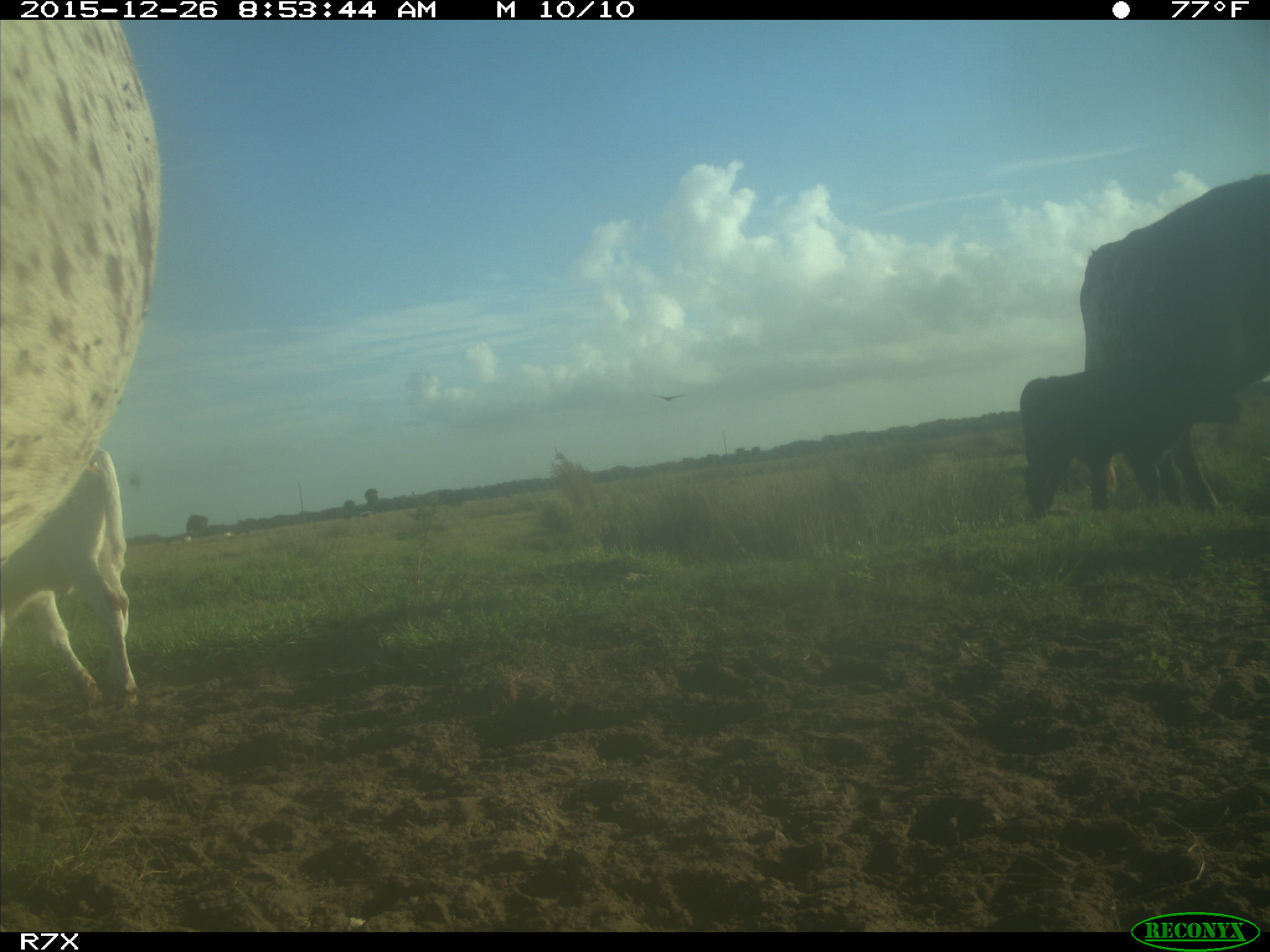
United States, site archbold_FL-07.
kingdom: Animalia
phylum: Chordata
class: Mammalia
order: Artiodactyla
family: Bovidae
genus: Bos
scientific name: Bos taurus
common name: domestic cow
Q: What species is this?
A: Bos taurus (domestic cow).